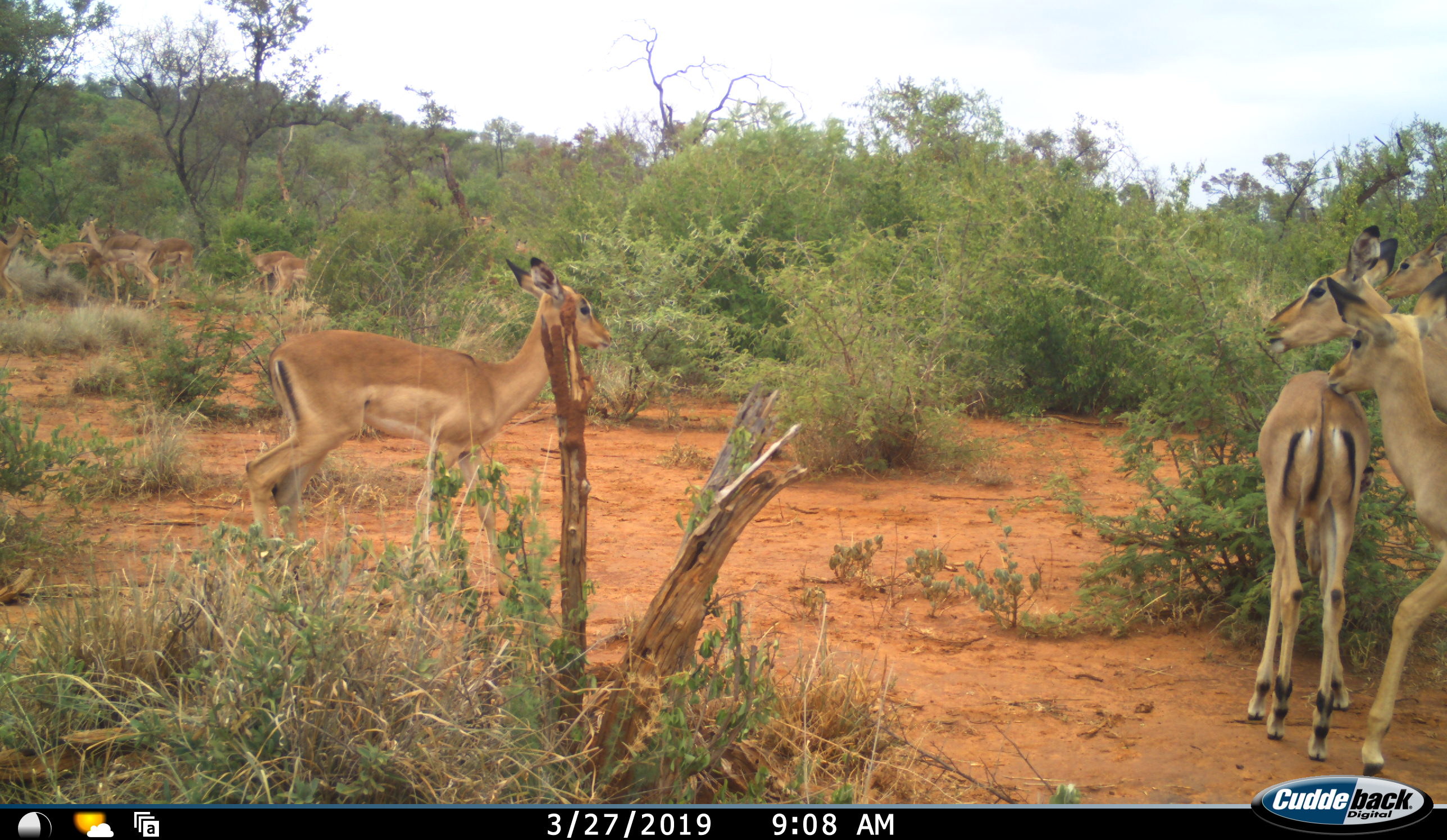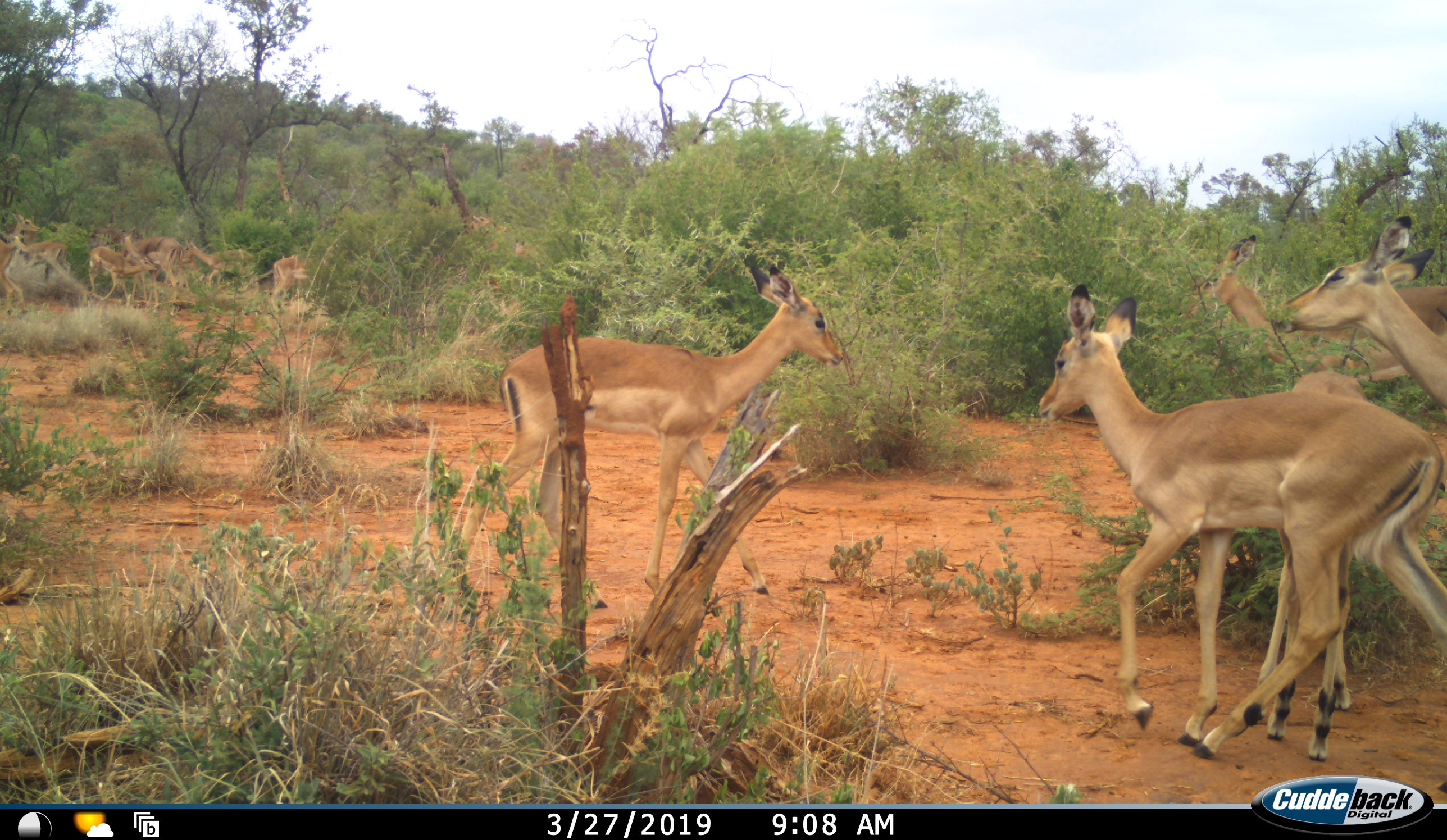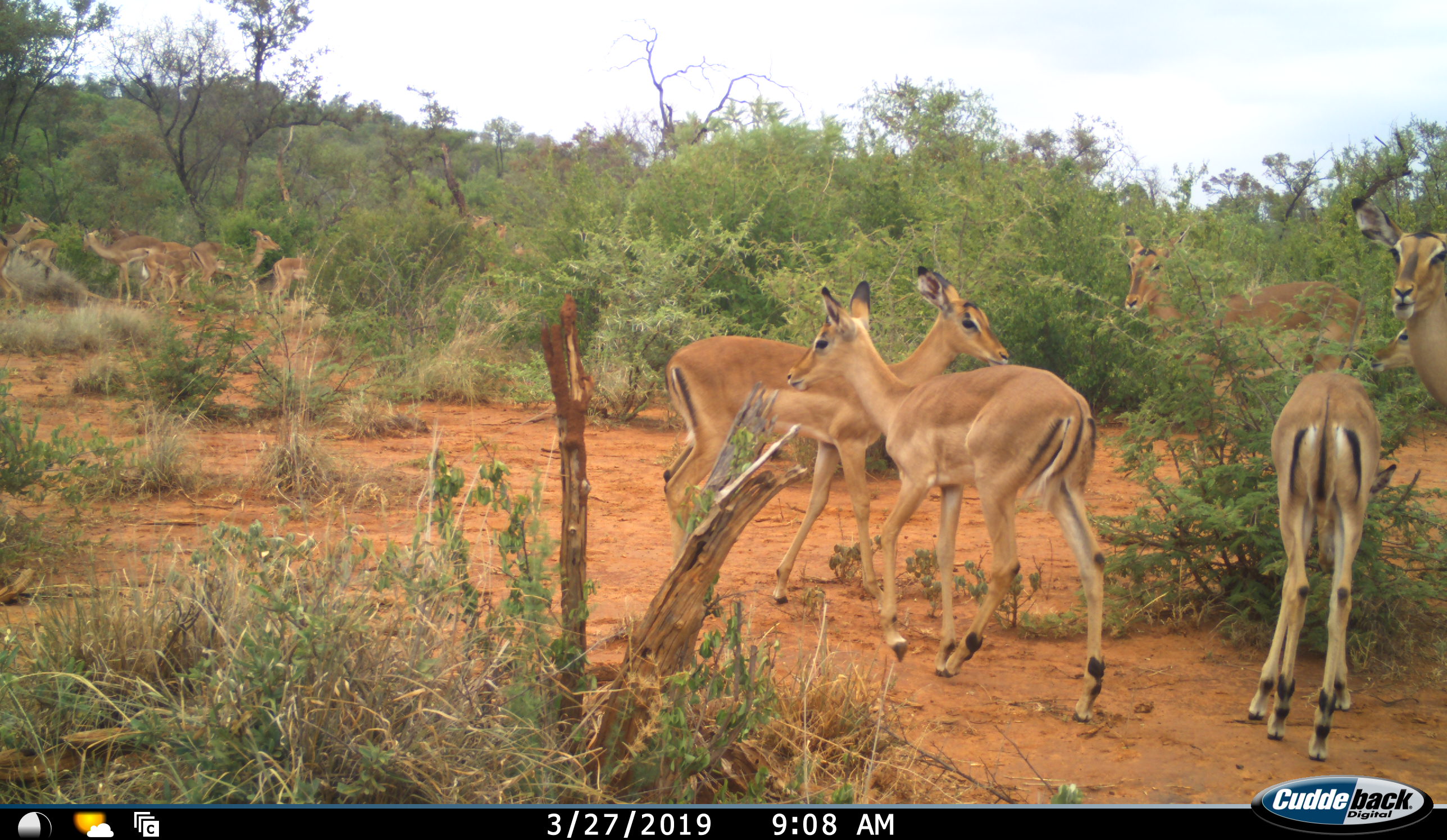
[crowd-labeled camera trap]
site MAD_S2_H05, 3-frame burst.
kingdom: Animalia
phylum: Chordata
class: Mammalia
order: Artiodactyla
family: Bovidae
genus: Aepyceros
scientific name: Aepyceros melampus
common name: impala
Impala (Aepyceros melampus), count 11-50. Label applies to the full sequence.